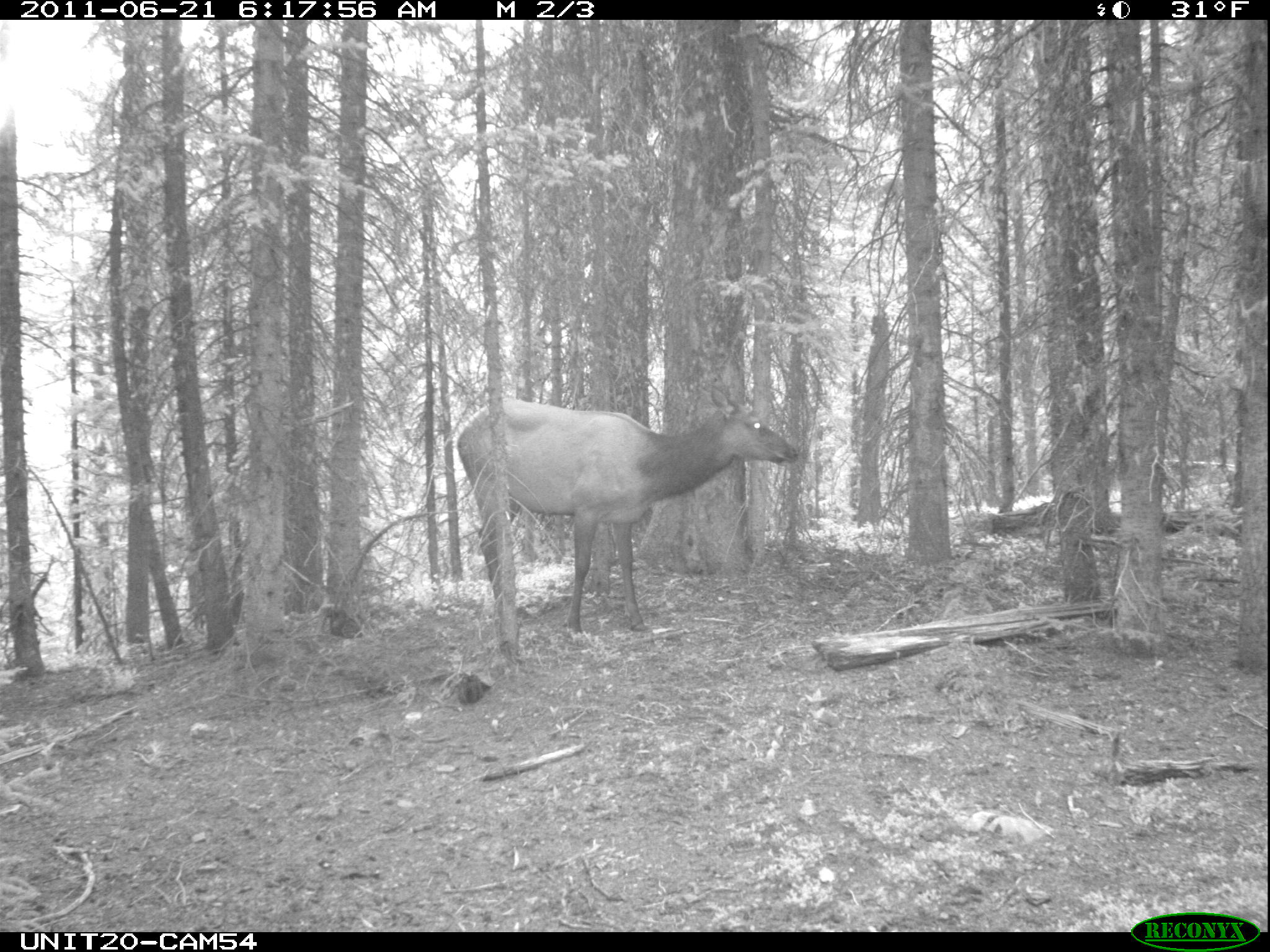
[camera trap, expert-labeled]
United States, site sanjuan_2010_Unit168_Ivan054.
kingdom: Animalia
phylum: Chordata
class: Mammalia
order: Artiodactyla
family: Cervidae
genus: Cervus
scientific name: Cervus elaphus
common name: red deer